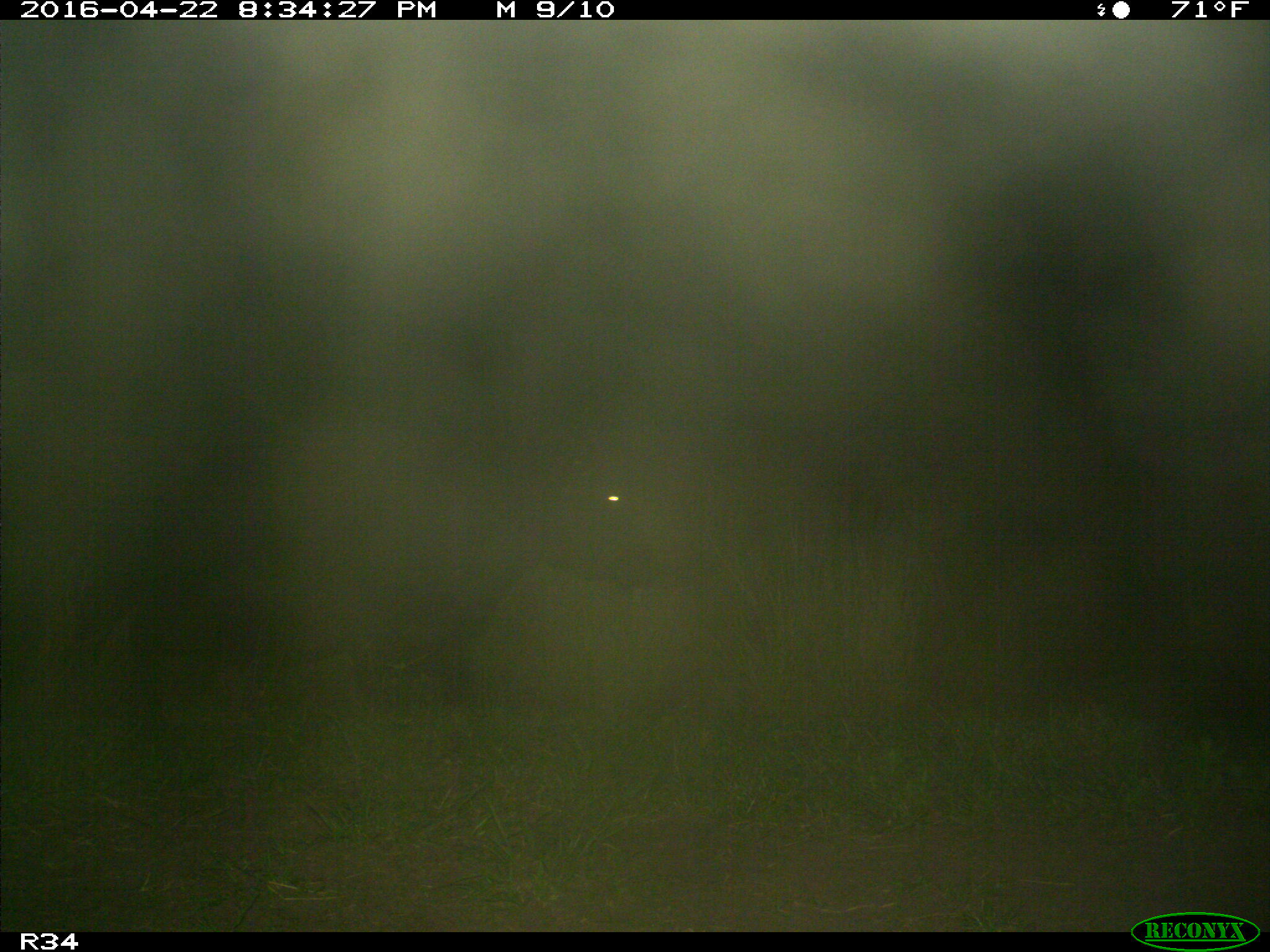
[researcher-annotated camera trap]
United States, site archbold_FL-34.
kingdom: Animalia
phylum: Chordata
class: Mammalia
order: Artiodactyla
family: Bovidae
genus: Bos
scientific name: Bos taurus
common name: domestic cow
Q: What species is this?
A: Bos taurus (domestic cow).